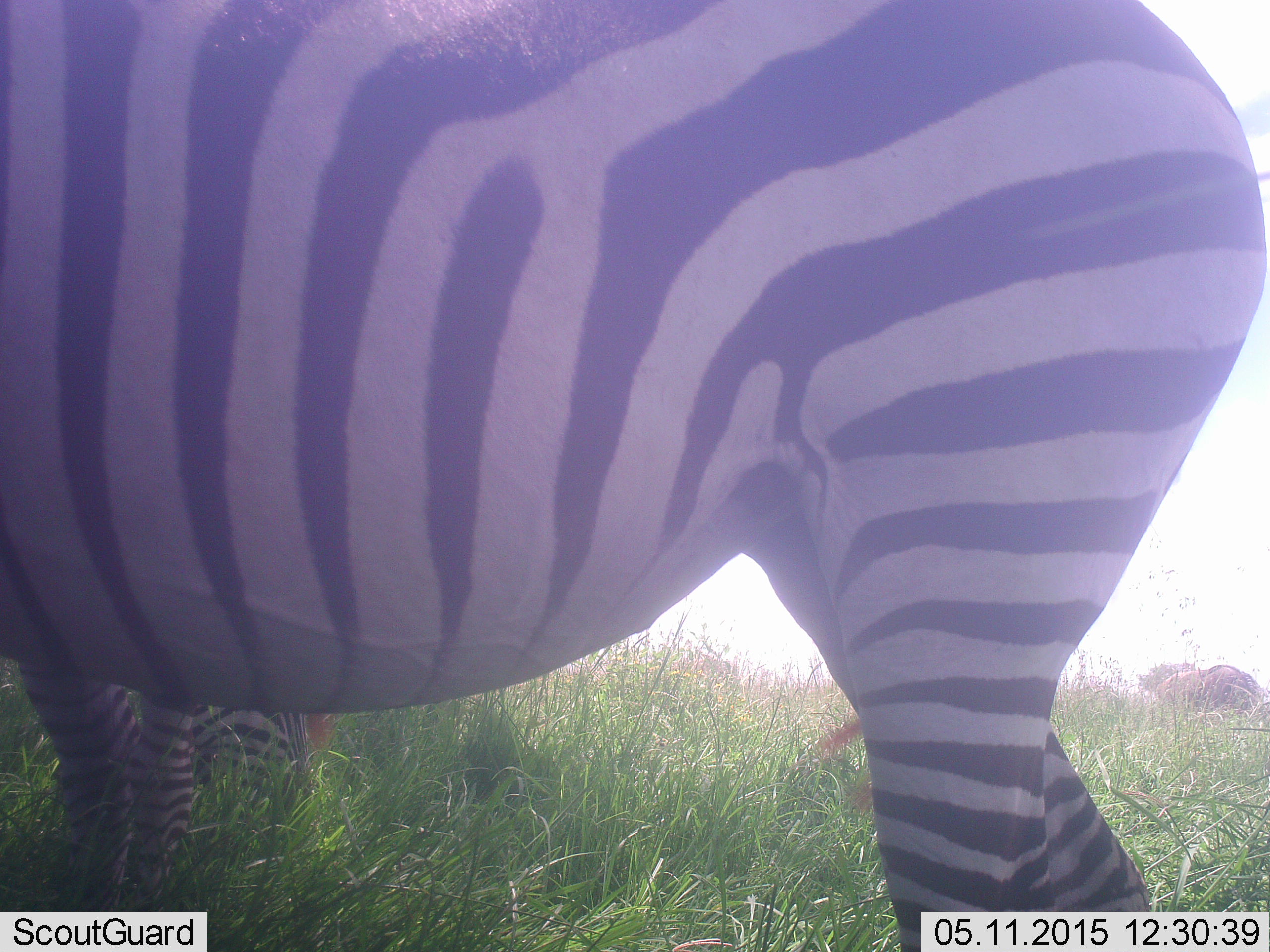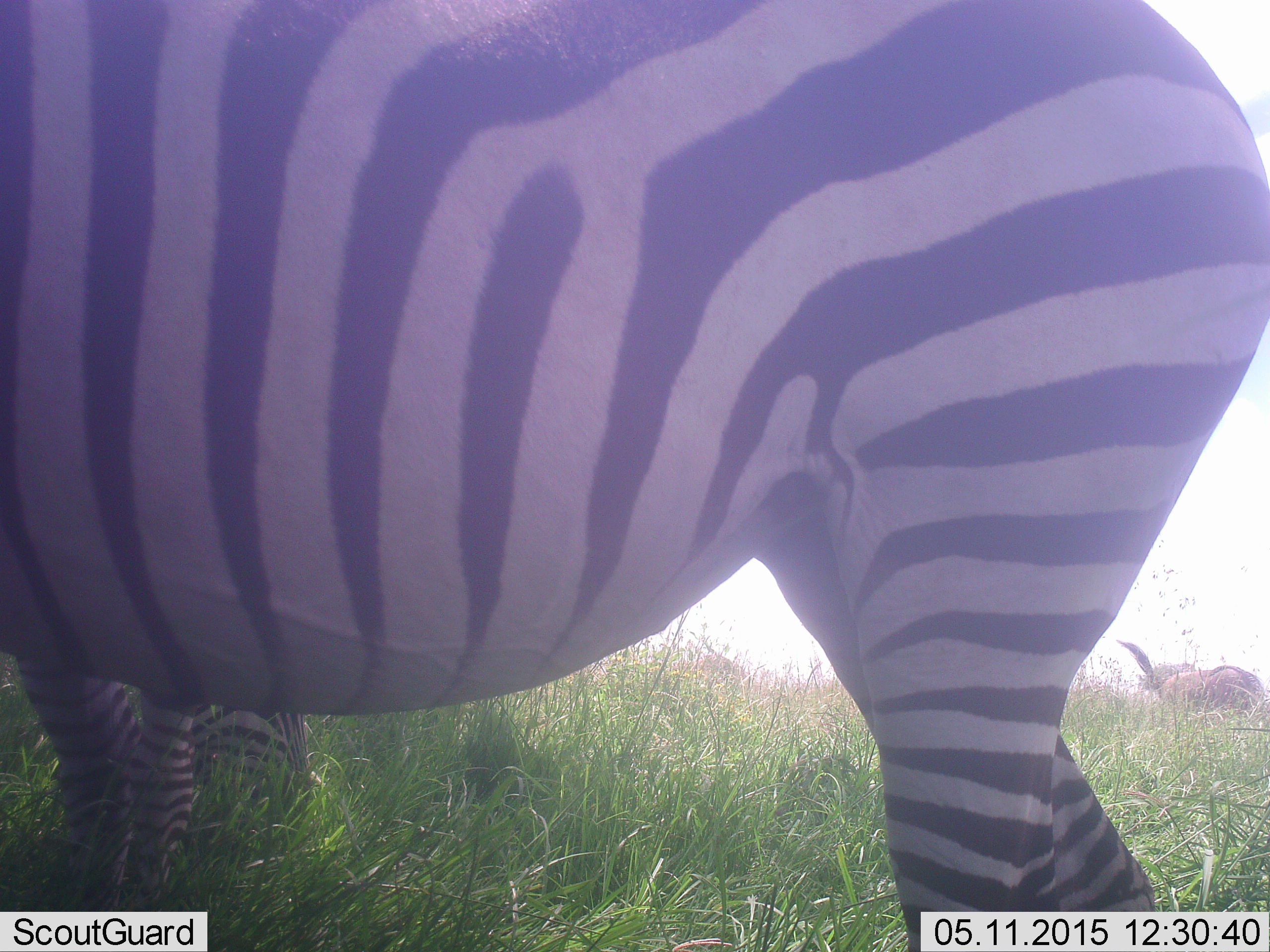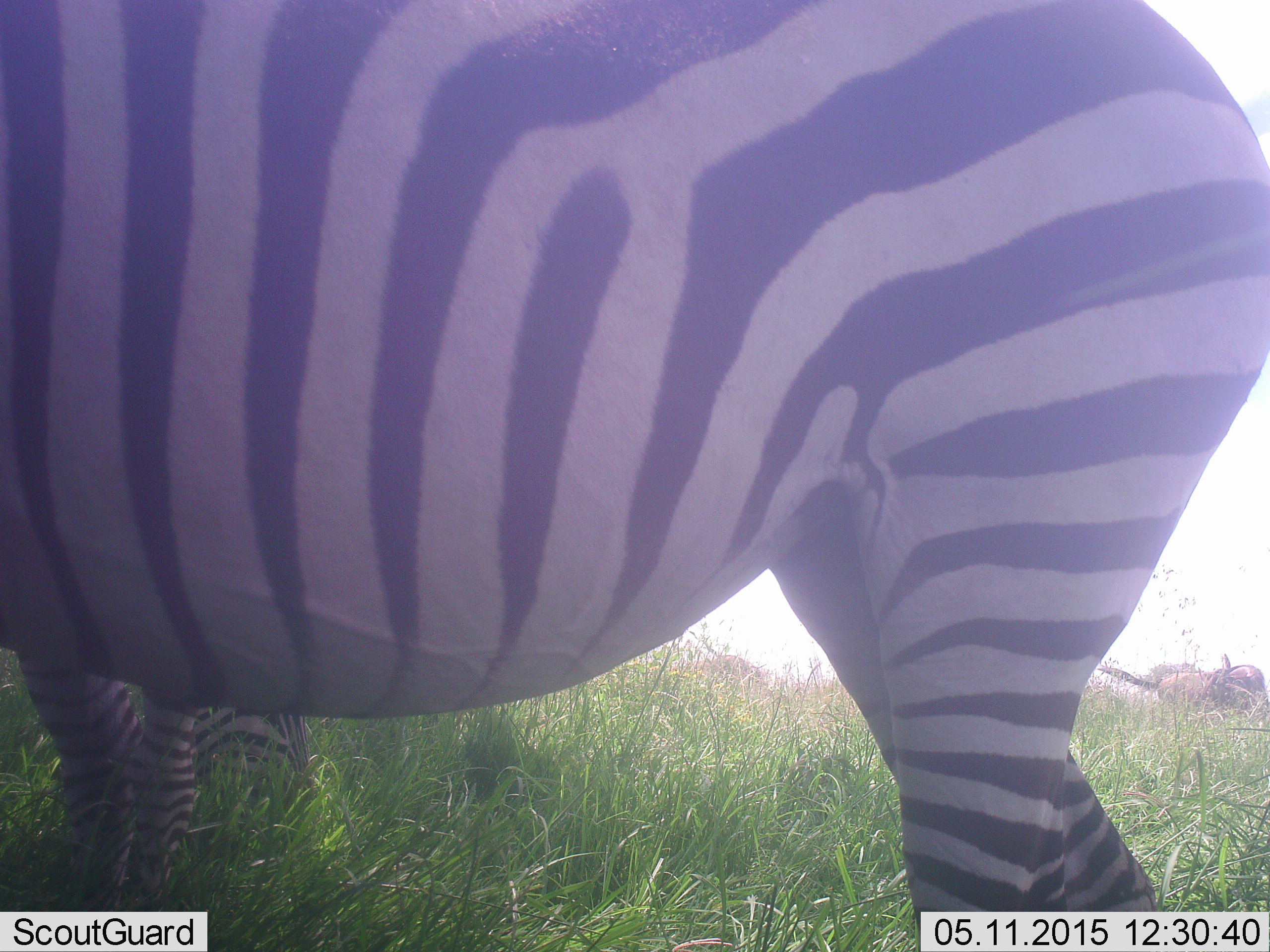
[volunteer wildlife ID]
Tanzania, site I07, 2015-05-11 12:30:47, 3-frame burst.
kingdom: Animalia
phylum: Chordata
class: Mammalia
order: Perissodactyla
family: Equidae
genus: Equus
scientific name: Equus quagga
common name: plains zebra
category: zebra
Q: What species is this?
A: Zebra (plains zebra) (Equus quagga).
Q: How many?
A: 2.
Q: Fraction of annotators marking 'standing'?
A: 89%.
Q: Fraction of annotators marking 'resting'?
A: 0%.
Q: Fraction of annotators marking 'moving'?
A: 6%.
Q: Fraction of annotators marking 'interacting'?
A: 0%.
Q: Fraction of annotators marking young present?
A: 6%.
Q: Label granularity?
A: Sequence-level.